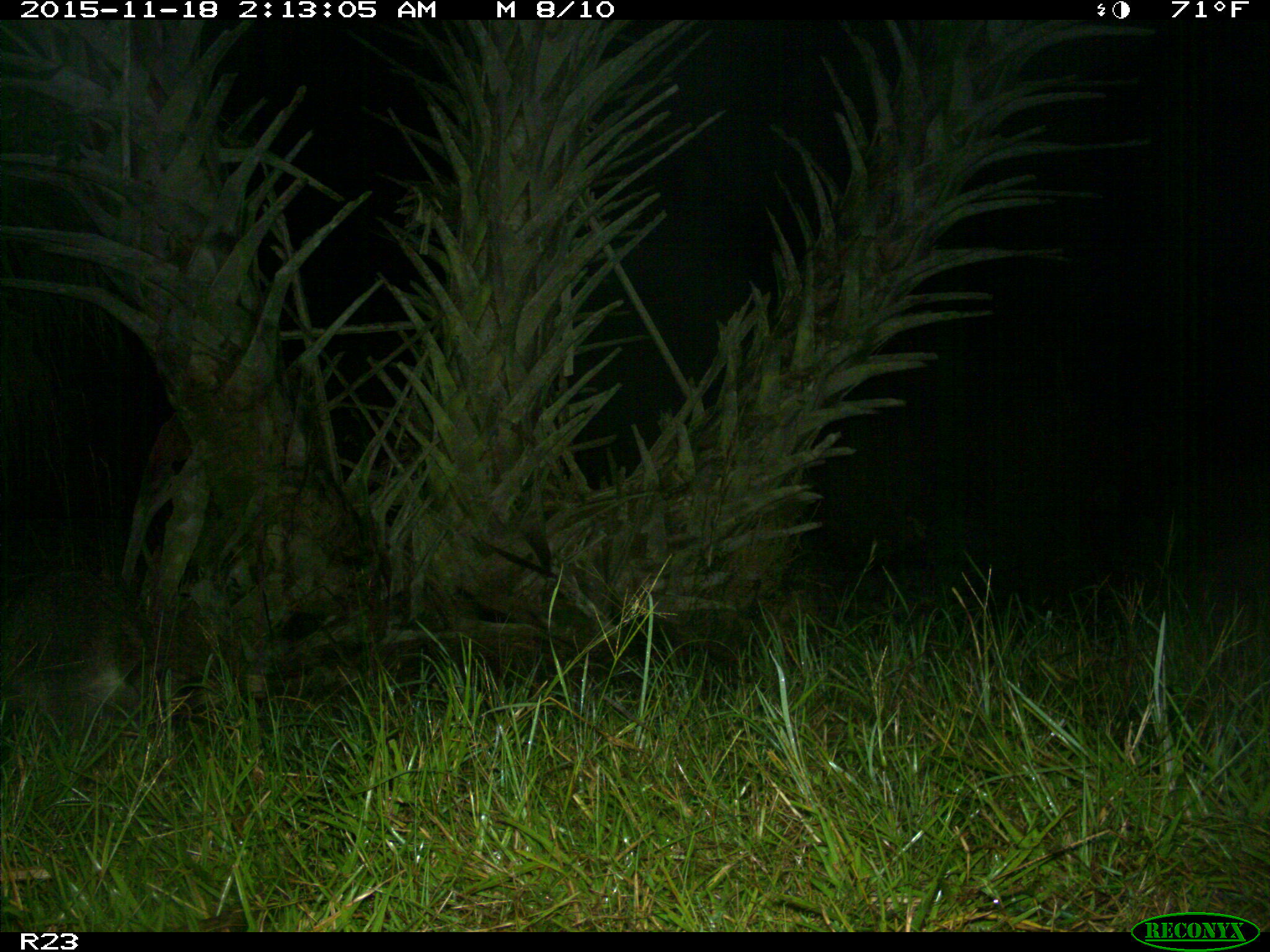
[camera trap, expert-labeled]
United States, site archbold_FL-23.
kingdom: Animalia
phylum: Chordata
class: Mammalia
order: Carnivora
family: Procyonidae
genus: Procyon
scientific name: Procyon lotor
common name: common raccoon